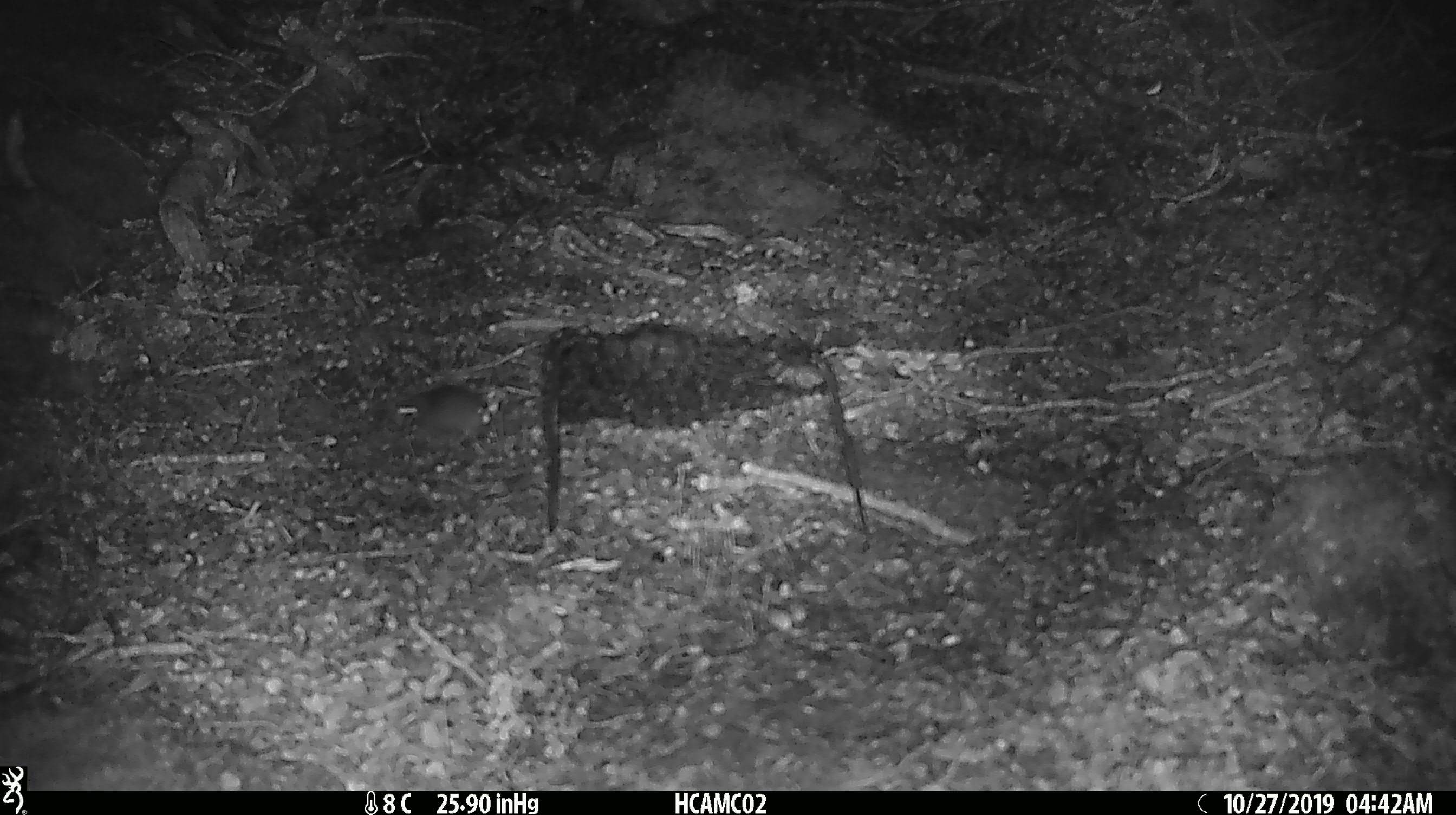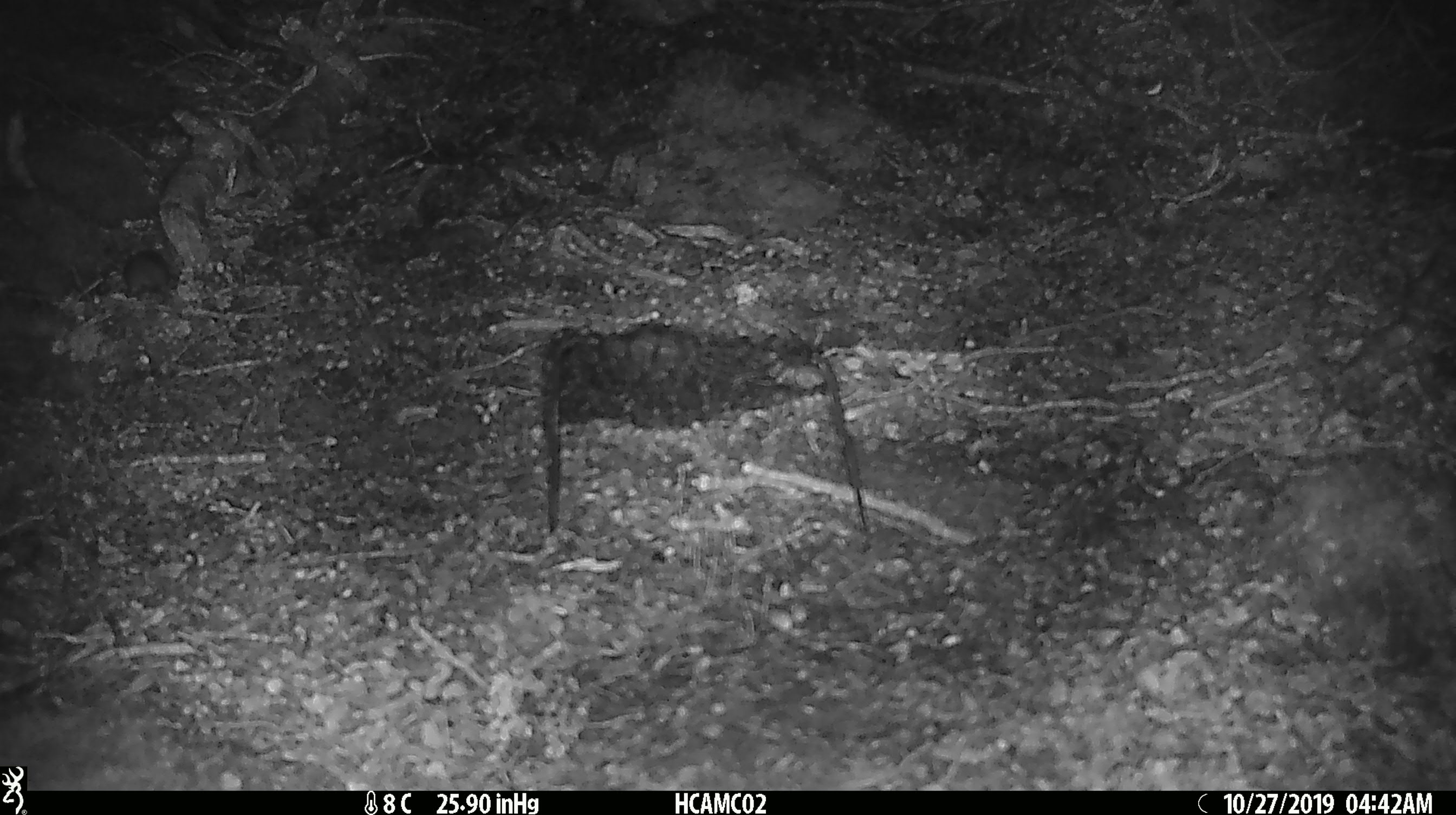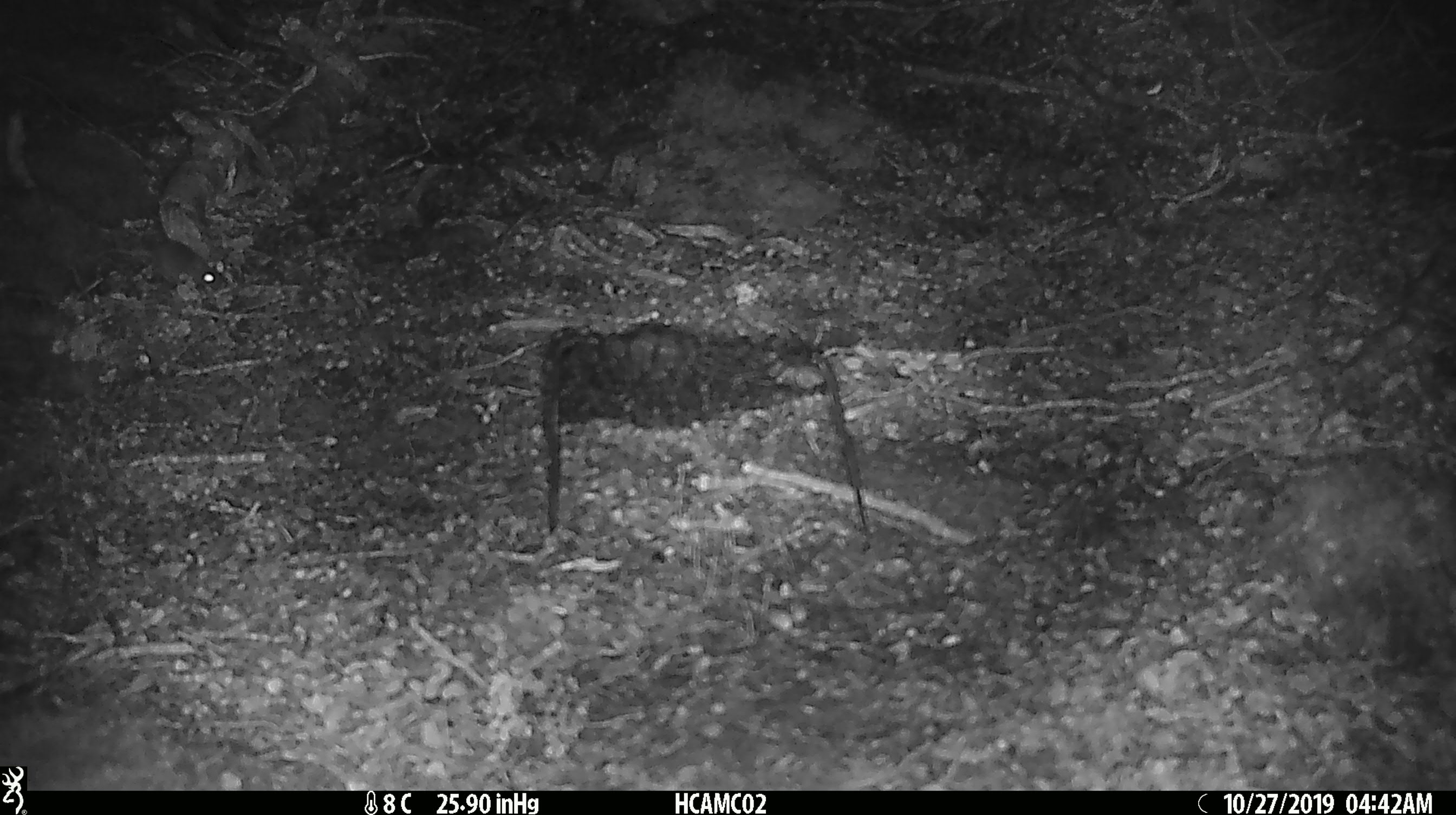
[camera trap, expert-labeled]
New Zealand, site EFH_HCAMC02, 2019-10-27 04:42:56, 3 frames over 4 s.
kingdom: Animalia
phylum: Chordata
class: Mammalia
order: Rodentia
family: Muridae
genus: Mus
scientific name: Mus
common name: mouse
Mouse (Mus).